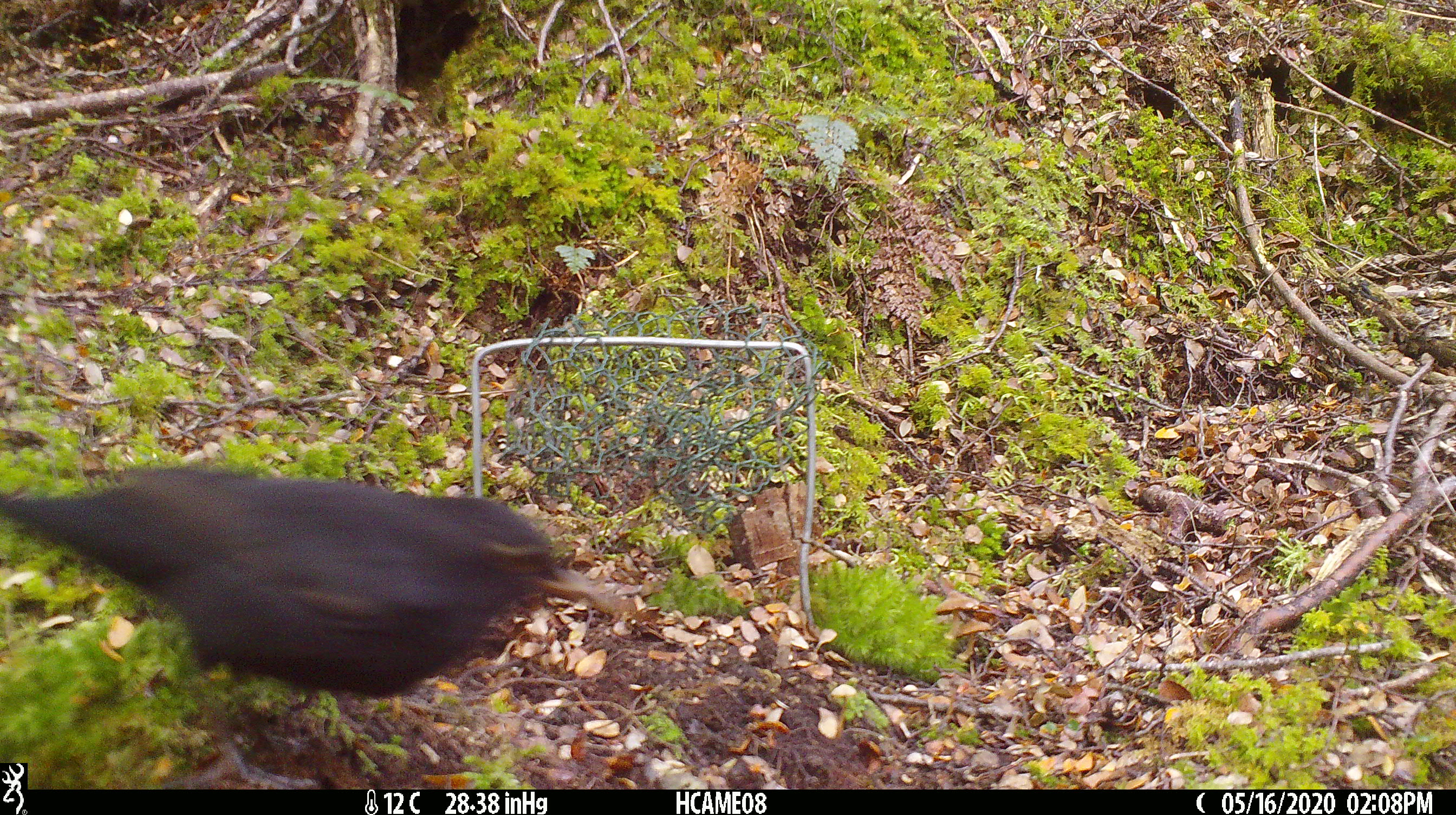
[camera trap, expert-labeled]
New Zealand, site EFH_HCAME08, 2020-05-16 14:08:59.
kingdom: Animalia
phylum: Chordata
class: Aves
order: Passeriformes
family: Turdidae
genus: Turdus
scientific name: Turdus merula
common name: eurasian blackbird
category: blackbird